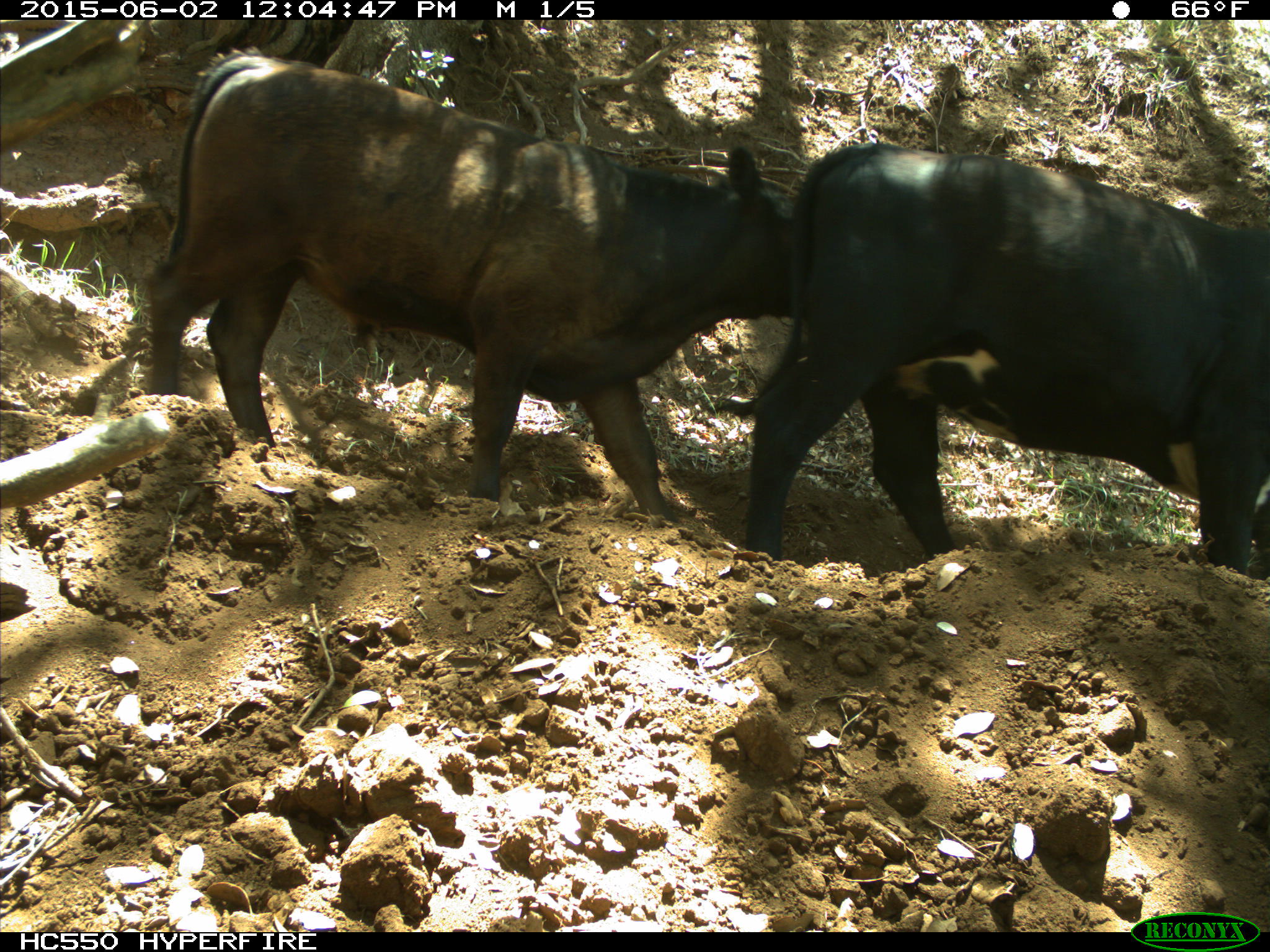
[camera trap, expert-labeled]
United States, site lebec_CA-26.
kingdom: Animalia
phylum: Chordata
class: Mammalia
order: Artiodactyla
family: Bovidae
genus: Bos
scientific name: Bos taurus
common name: domestic cow